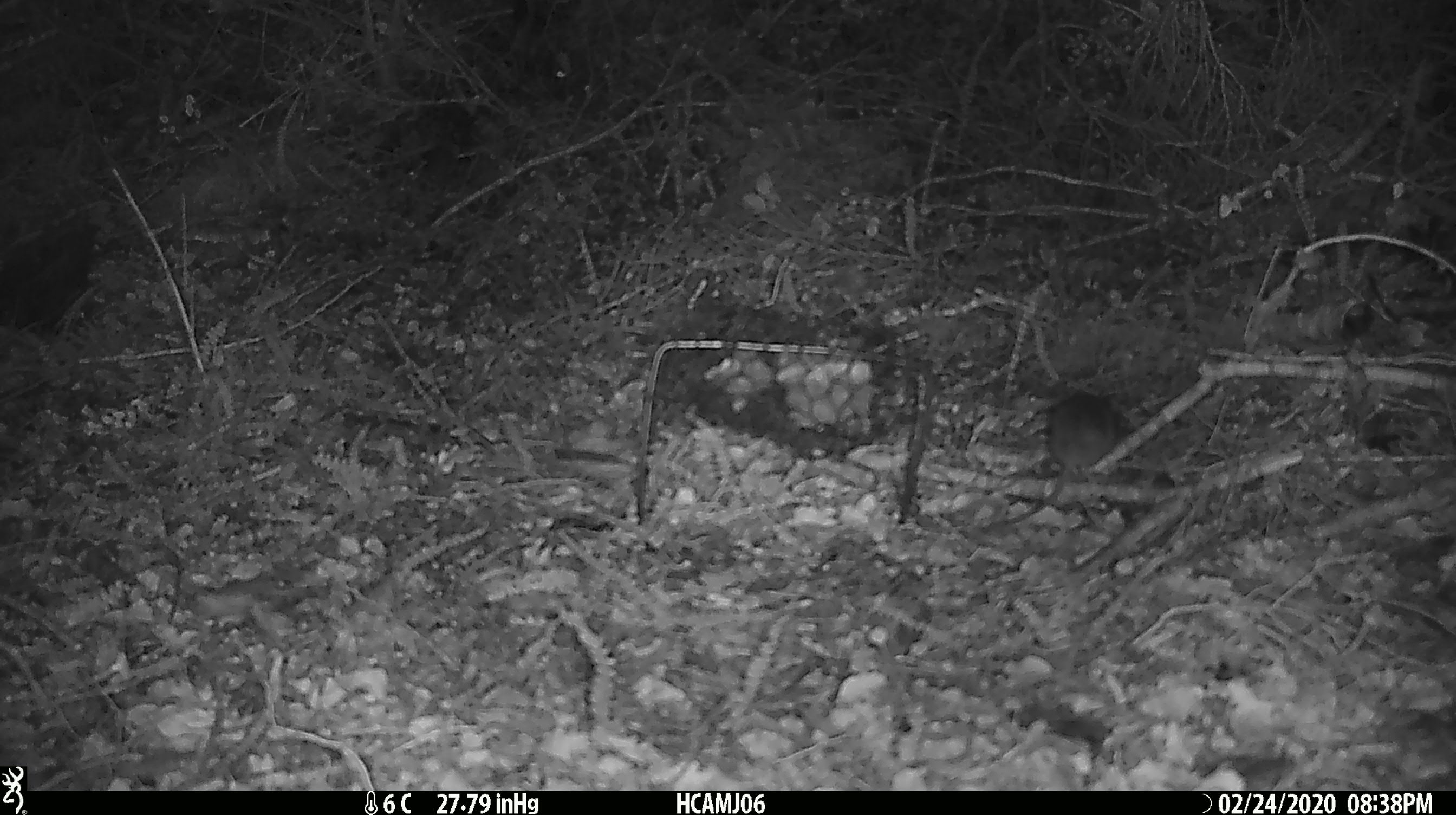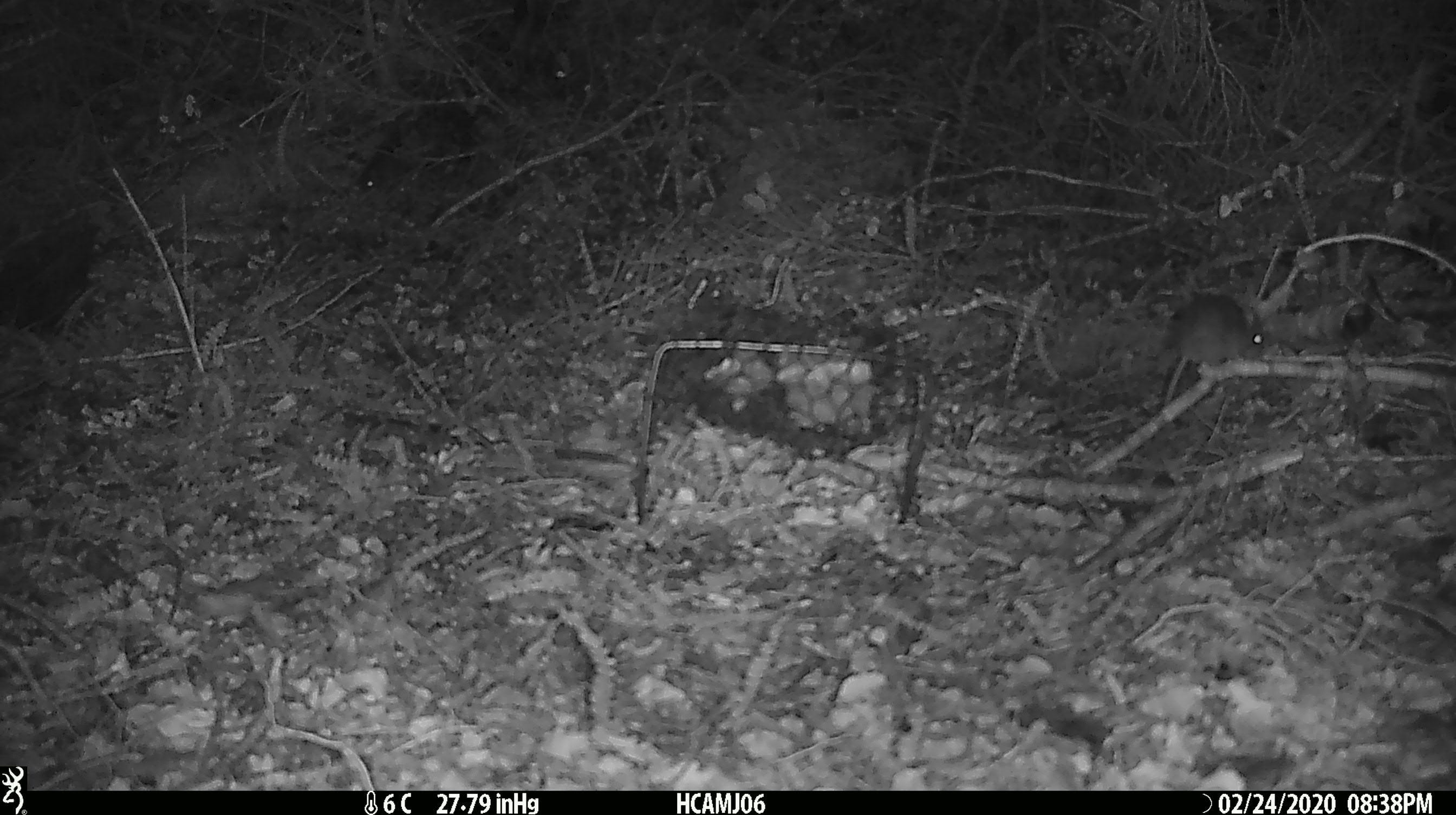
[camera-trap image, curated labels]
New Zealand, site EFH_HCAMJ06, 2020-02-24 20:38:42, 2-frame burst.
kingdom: Animalia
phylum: Chordata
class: Mammalia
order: Rodentia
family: Muridae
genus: Mus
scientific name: Mus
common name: mouse